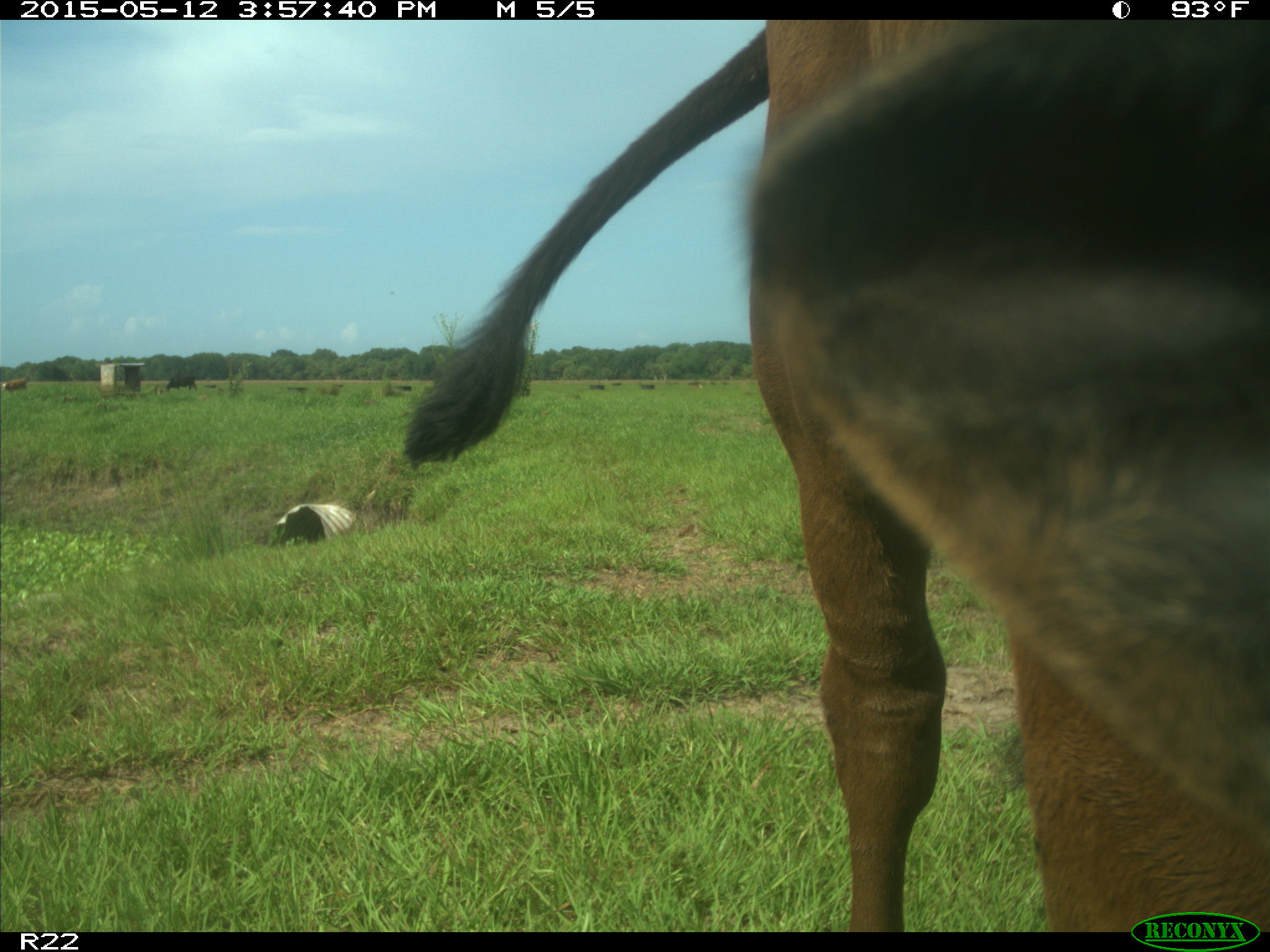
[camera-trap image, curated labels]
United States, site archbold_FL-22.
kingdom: Animalia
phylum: Chordata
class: Mammalia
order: Artiodactyla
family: Bovidae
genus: Bos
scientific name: Bos taurus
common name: domestic cow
Bos taurus (domestic cow).